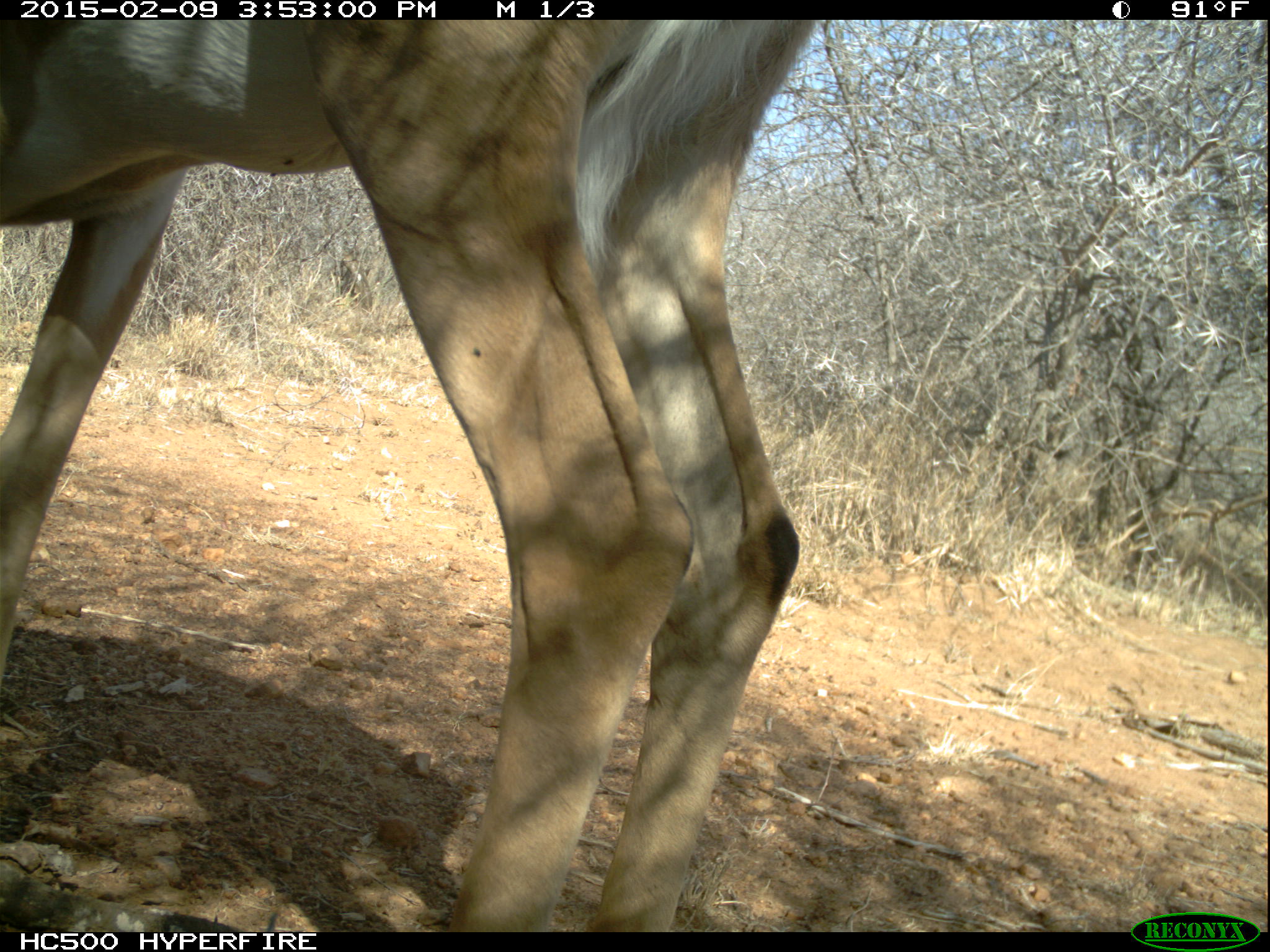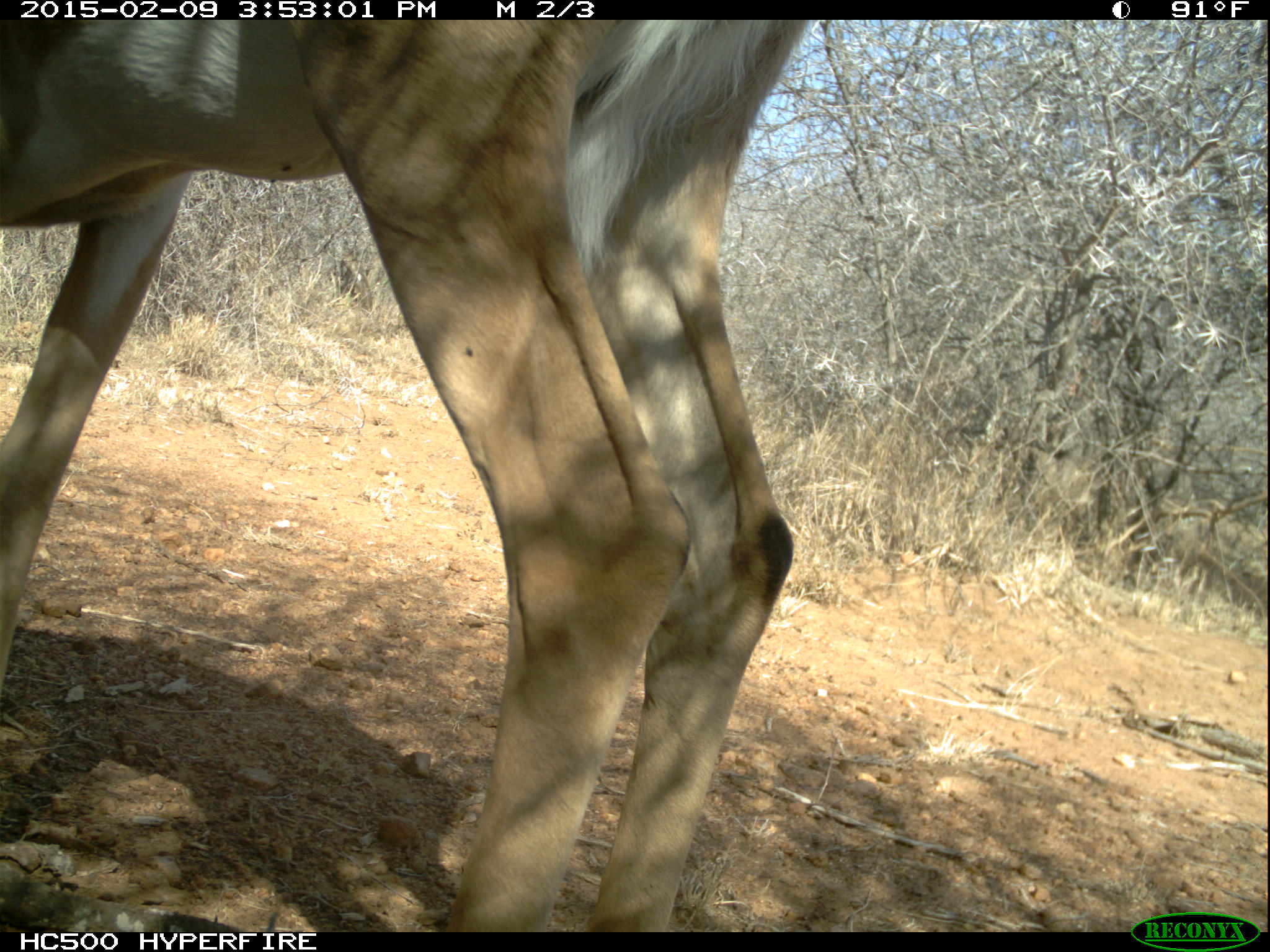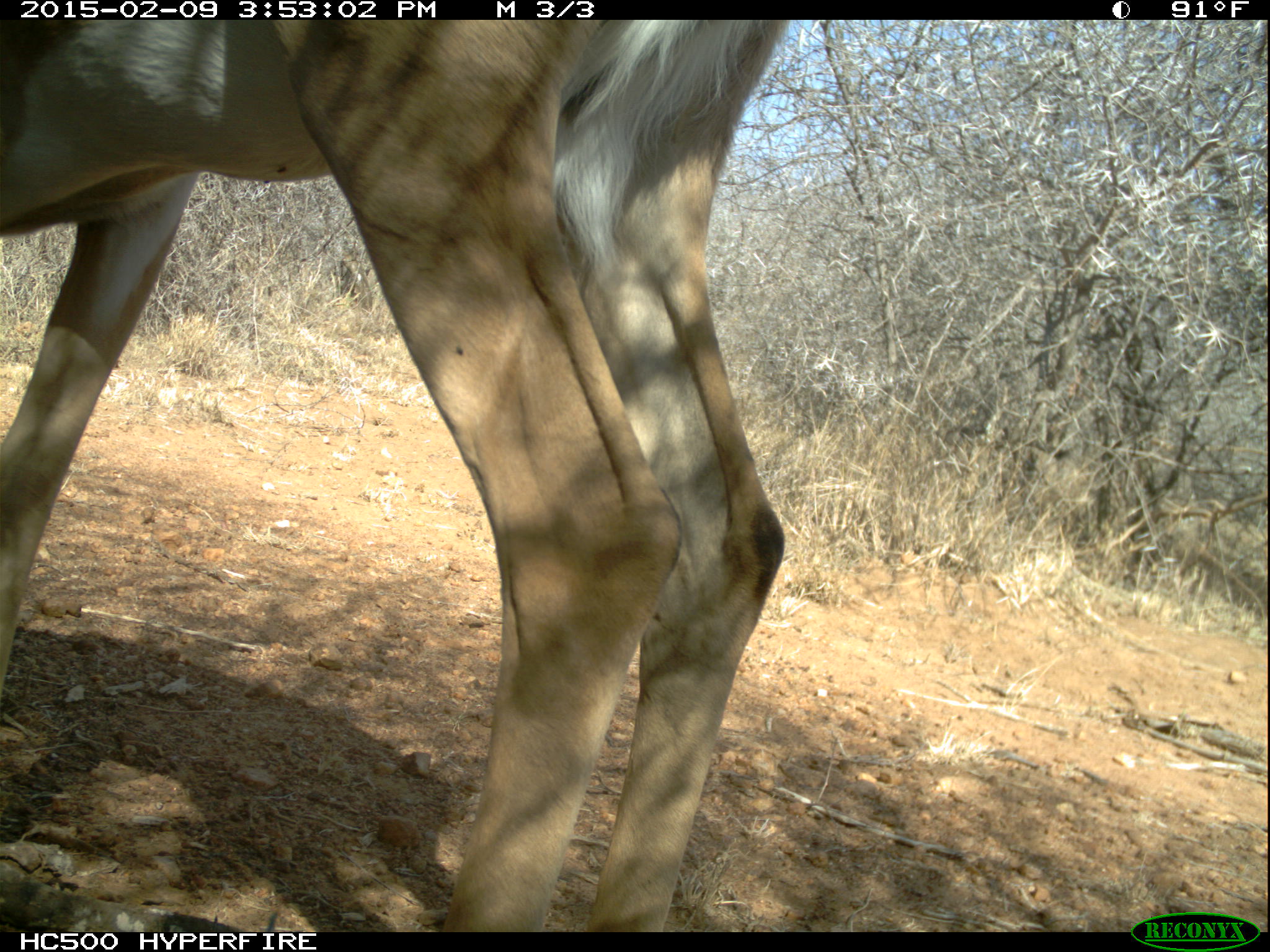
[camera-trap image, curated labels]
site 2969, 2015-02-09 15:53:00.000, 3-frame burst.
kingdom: Animalia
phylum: Chordata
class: Mammalia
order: Artiodactyla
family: Bovidae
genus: Aepyceros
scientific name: Aepyceros melampus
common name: impala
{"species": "Aepyceros melampus (impala)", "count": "1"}